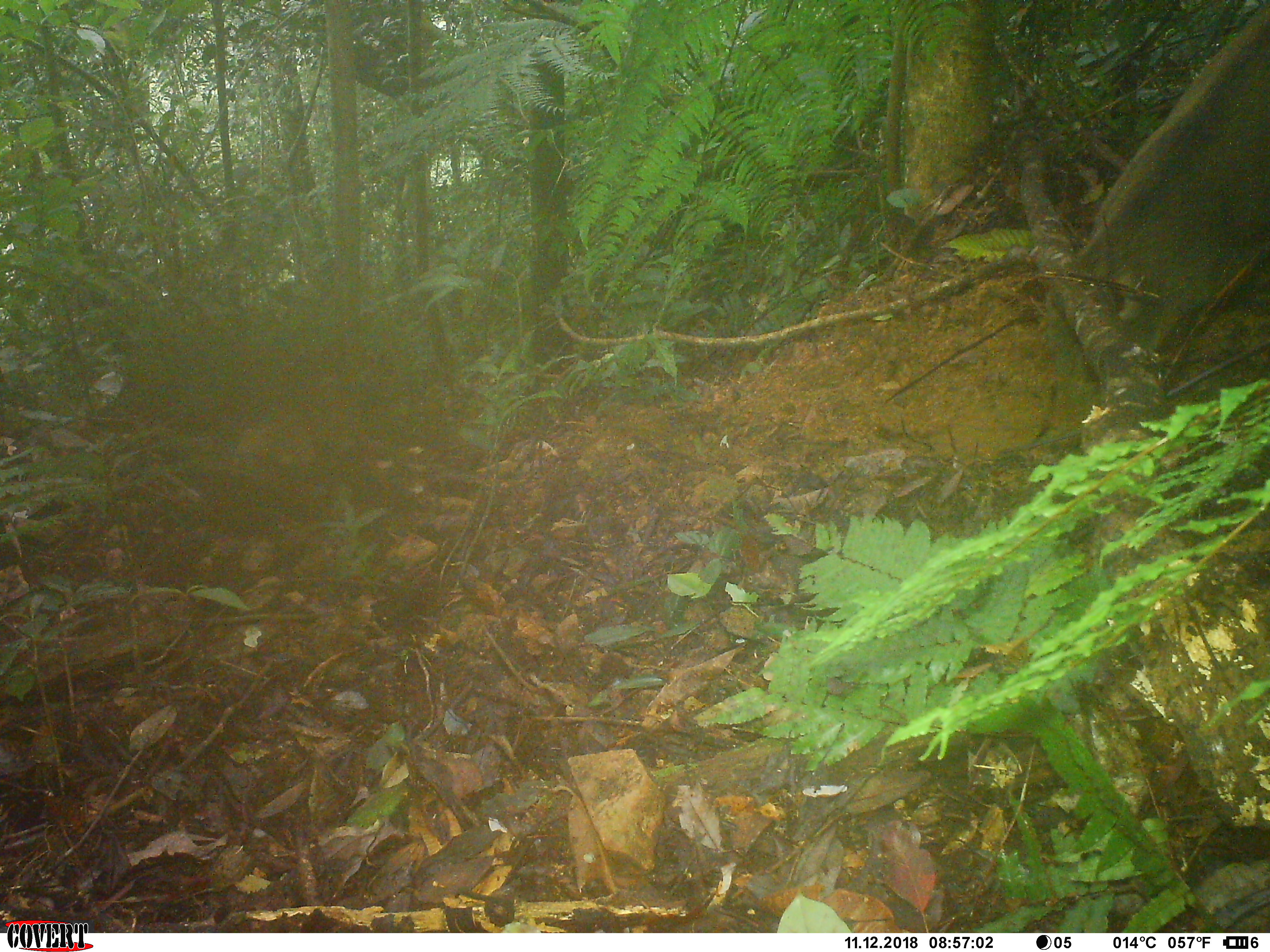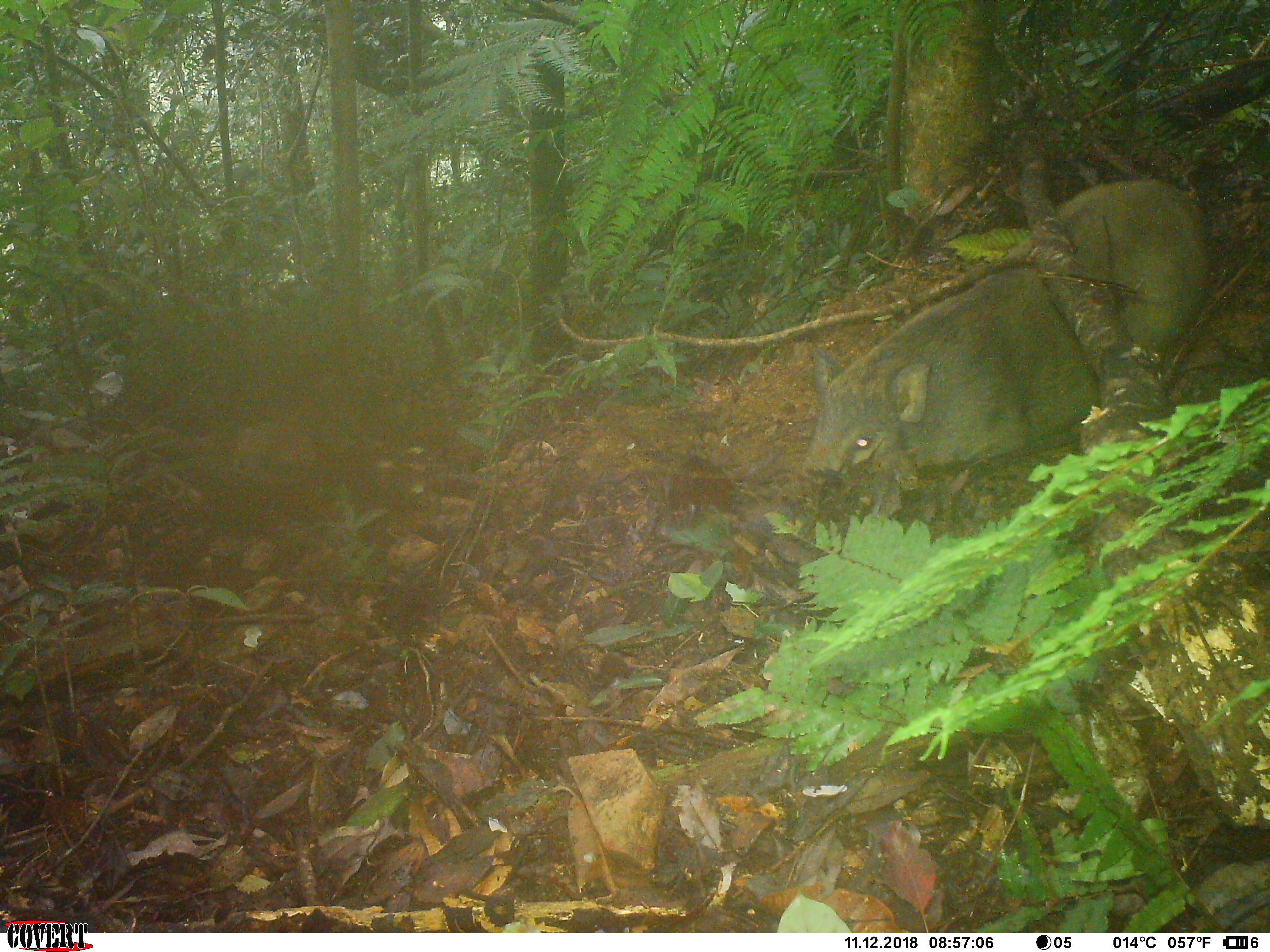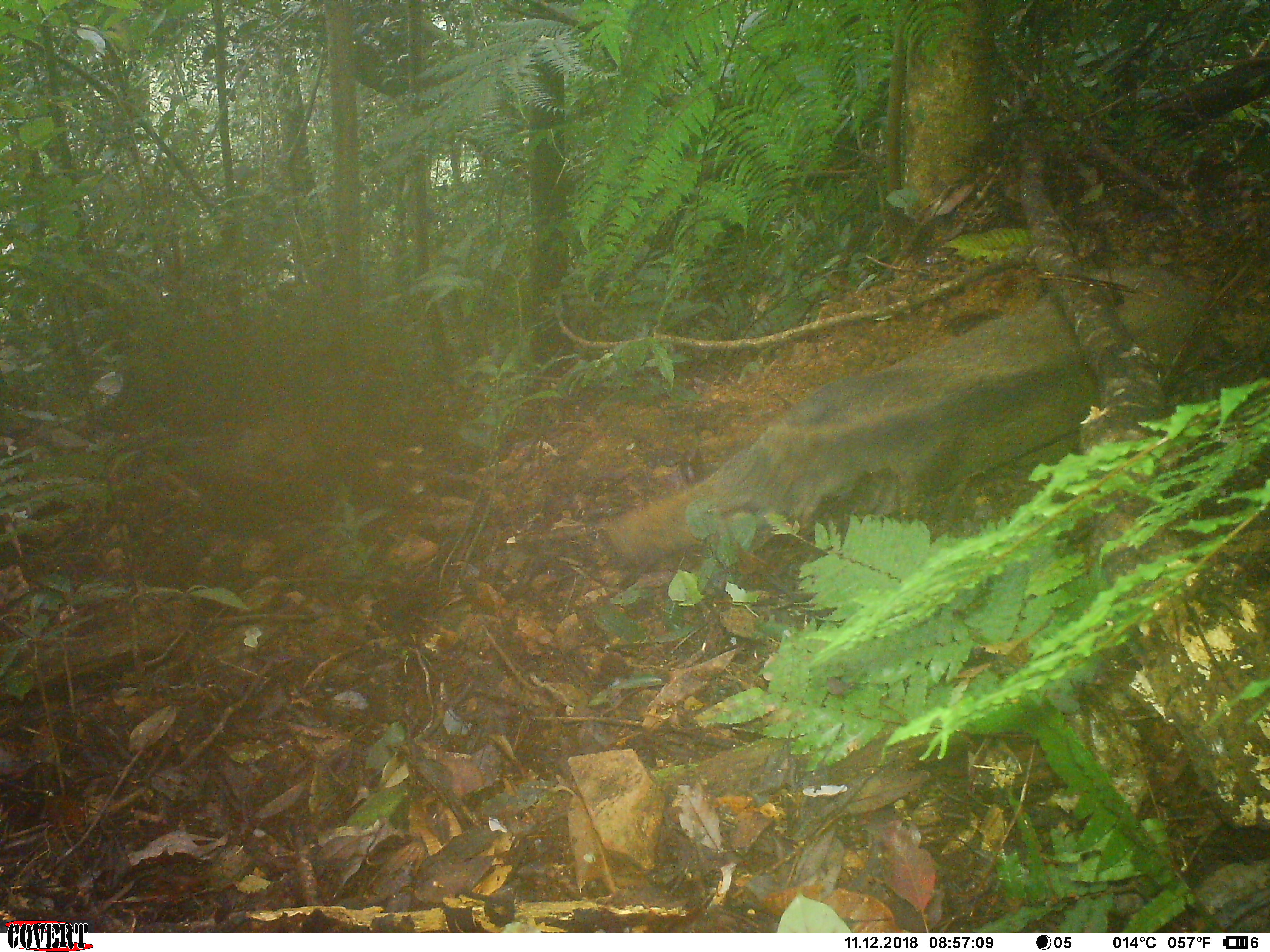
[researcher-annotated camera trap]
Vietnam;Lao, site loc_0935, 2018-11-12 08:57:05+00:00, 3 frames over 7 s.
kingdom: Animalia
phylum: Chordata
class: Mammalia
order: Artiodactyla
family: Suidae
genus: Sus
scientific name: Sus scrofa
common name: eurasian wild pig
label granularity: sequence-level